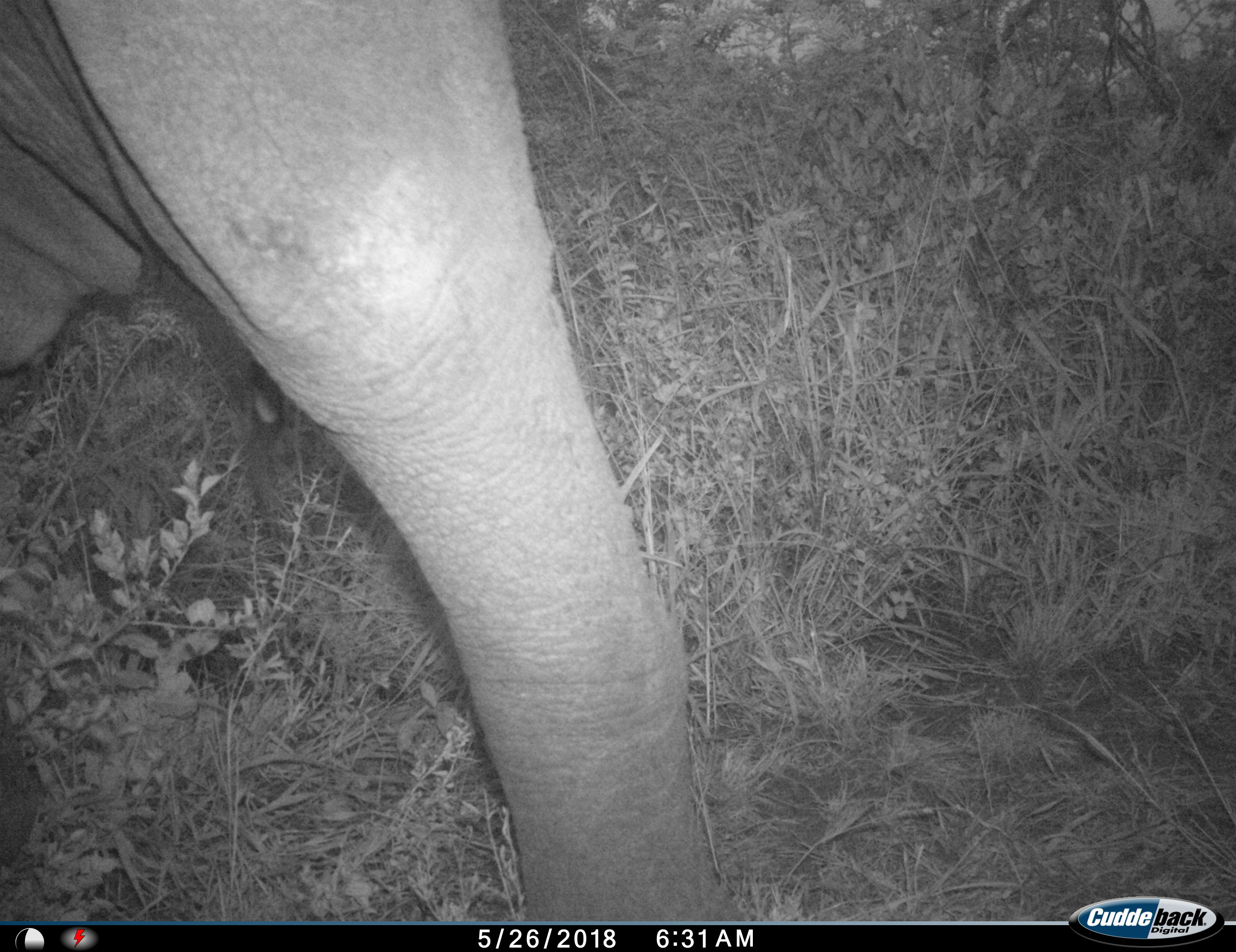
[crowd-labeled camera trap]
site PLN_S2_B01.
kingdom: Animalia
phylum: Chordata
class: Mammalia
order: Proboscidea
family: Elephantidae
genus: Loxodonta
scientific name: Loxodonta africana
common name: african bush elephant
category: elephant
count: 1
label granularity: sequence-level